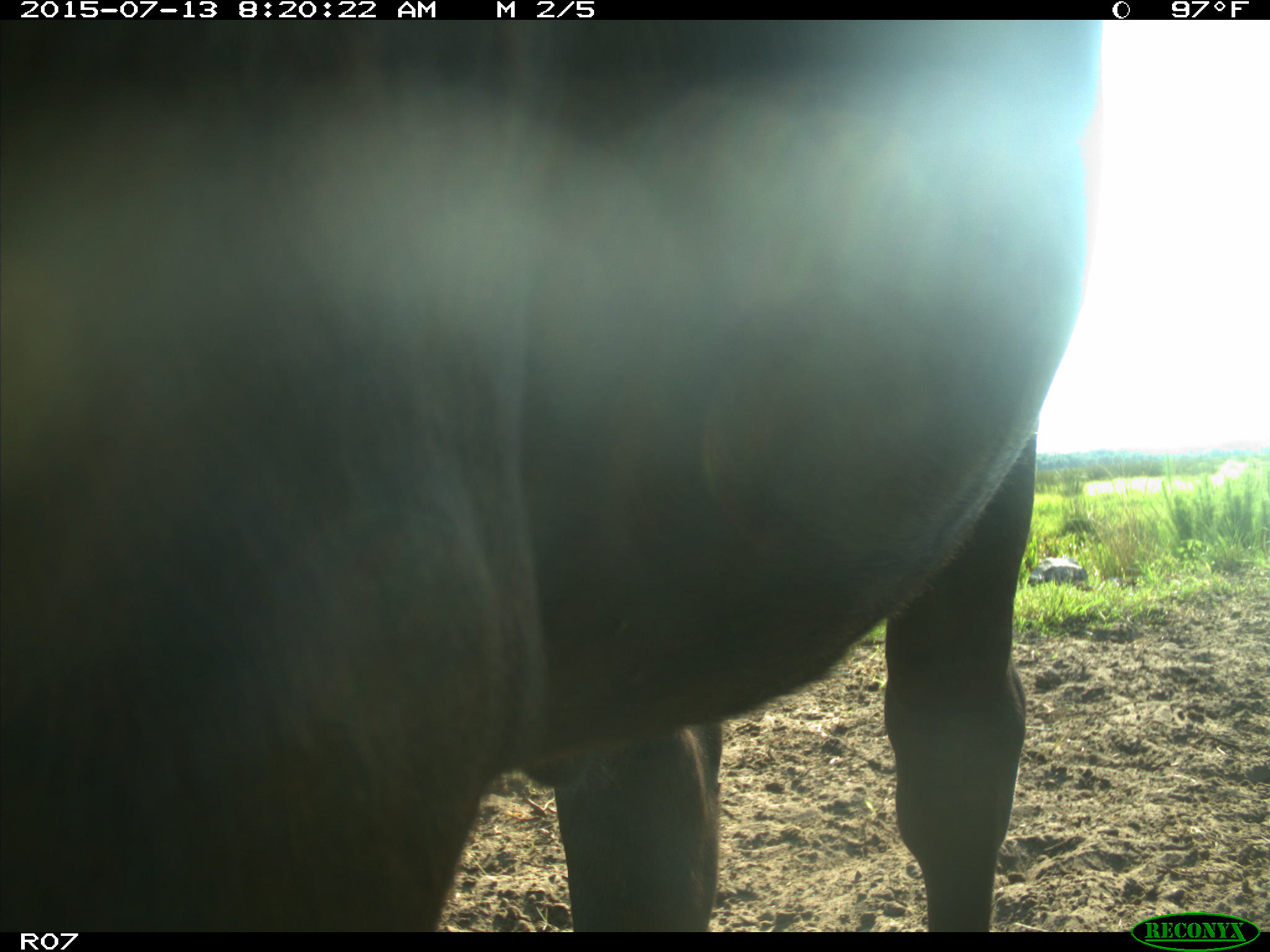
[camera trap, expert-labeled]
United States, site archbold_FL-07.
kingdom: Animalia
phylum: Chordata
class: Mammalia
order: Artiodactyla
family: Bovidae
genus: Bos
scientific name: Bos taurus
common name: domestic cow